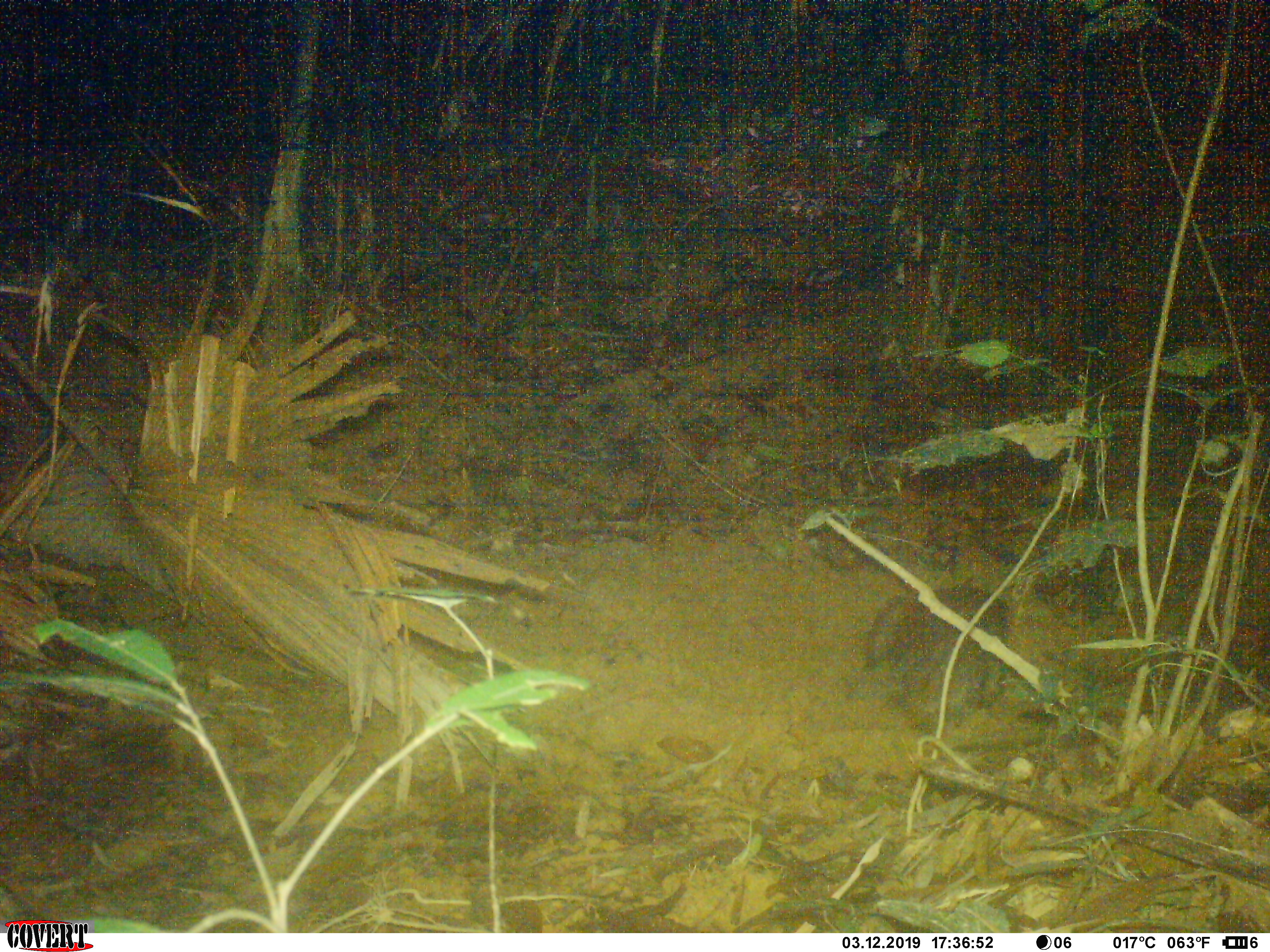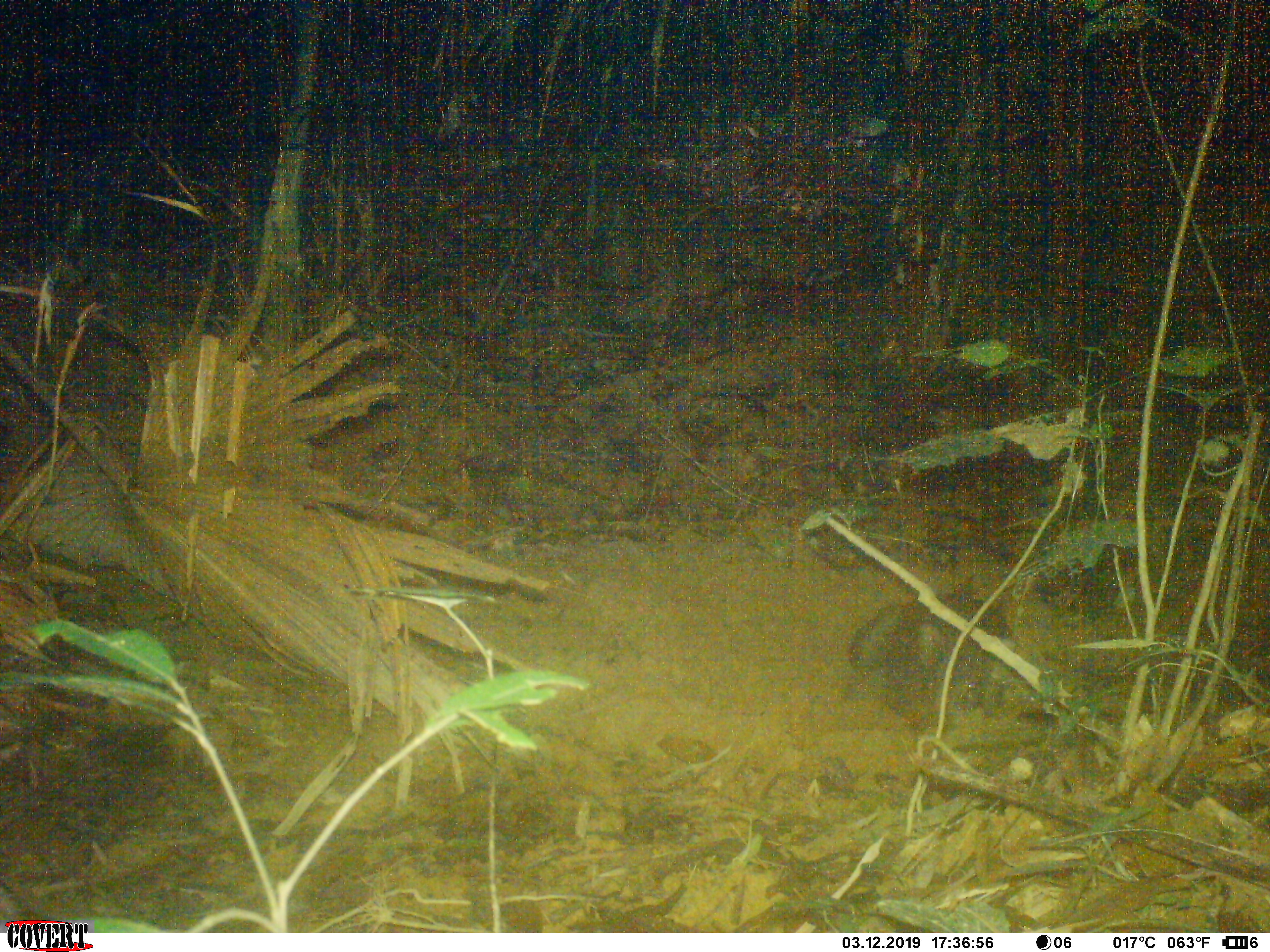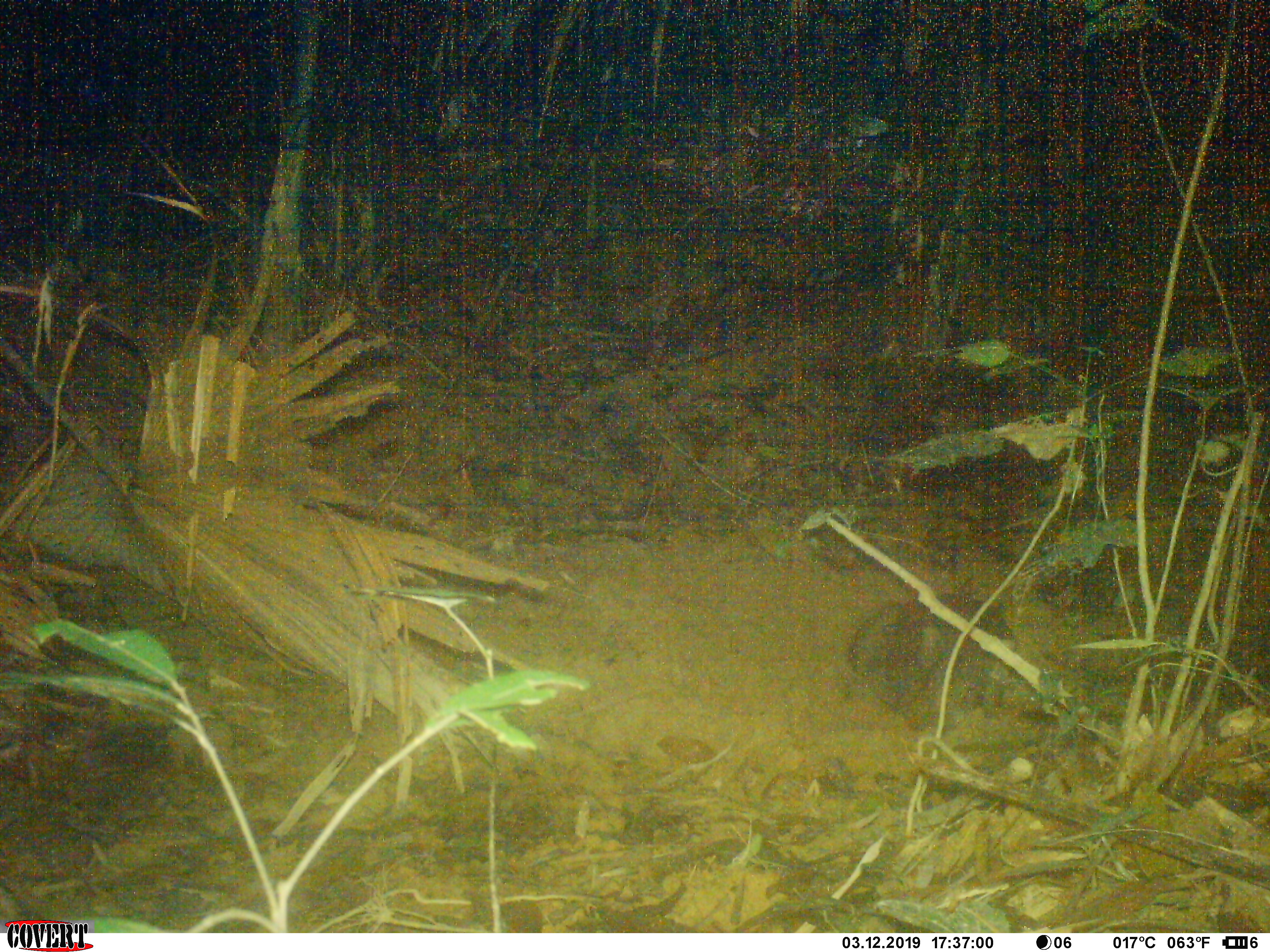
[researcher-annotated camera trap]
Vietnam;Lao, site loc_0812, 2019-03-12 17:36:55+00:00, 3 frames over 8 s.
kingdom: Animalia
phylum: Chordata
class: Mammalia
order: Artiodactyla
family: Suidae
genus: Sus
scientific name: Sus scrofa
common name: eurasian wild pig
Eurasian wild pig (Sus scrofa). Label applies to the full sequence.